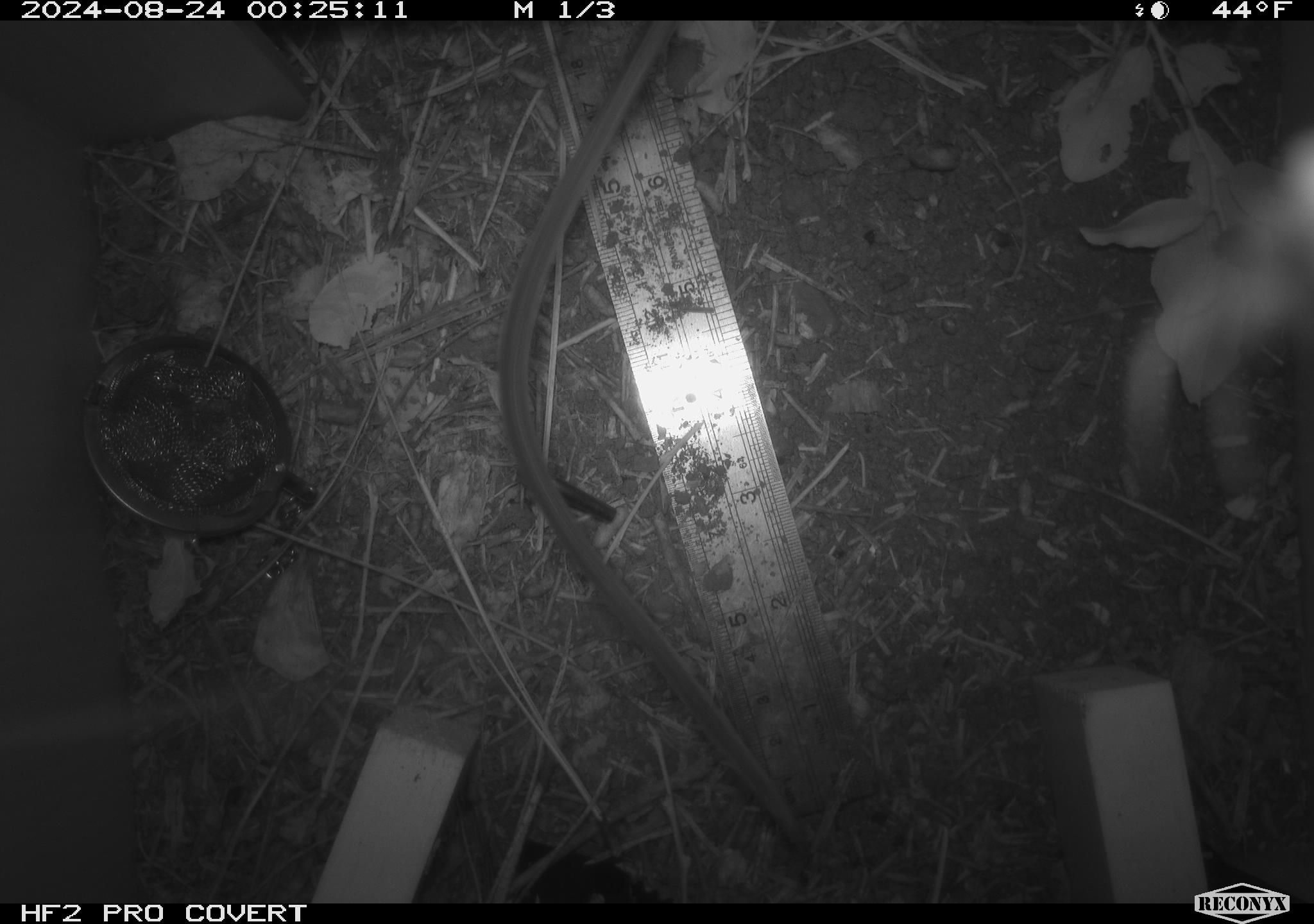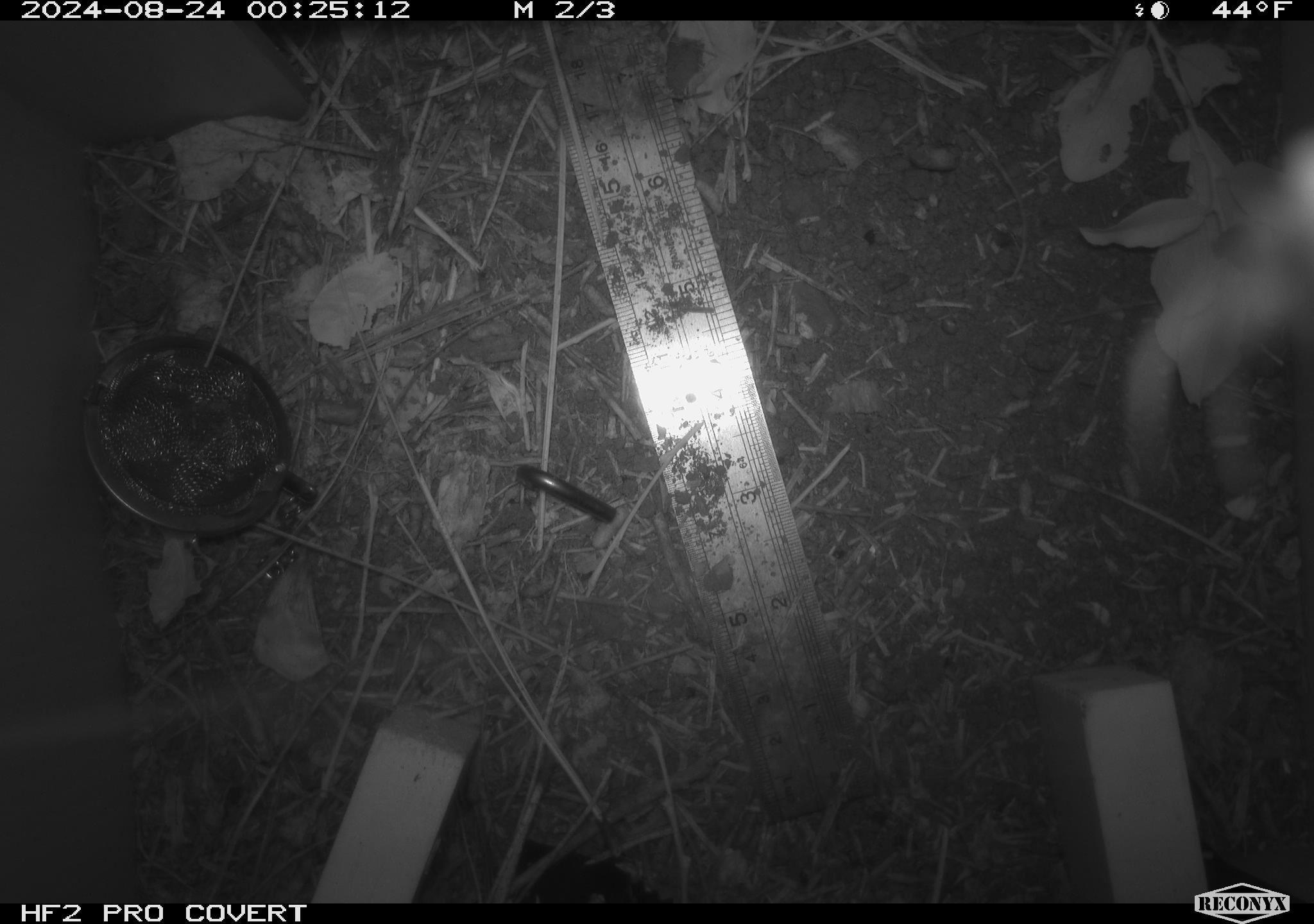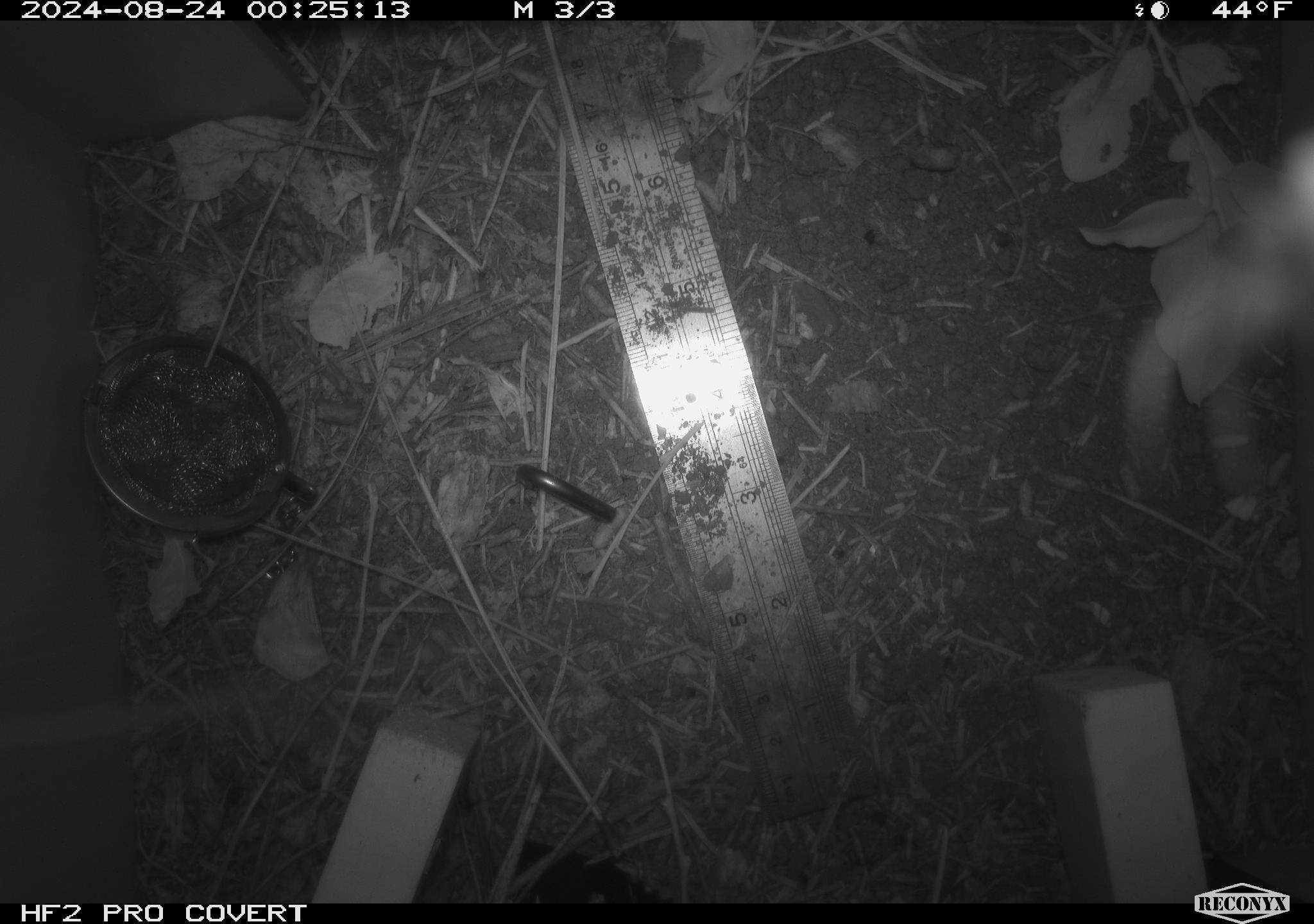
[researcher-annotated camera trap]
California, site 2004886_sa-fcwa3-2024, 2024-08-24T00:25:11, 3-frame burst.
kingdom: Animalia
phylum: Chordata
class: Mammalia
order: Rodentia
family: Sciuridae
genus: Neotamias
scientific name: Neotamias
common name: western chipmunks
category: neotamias species